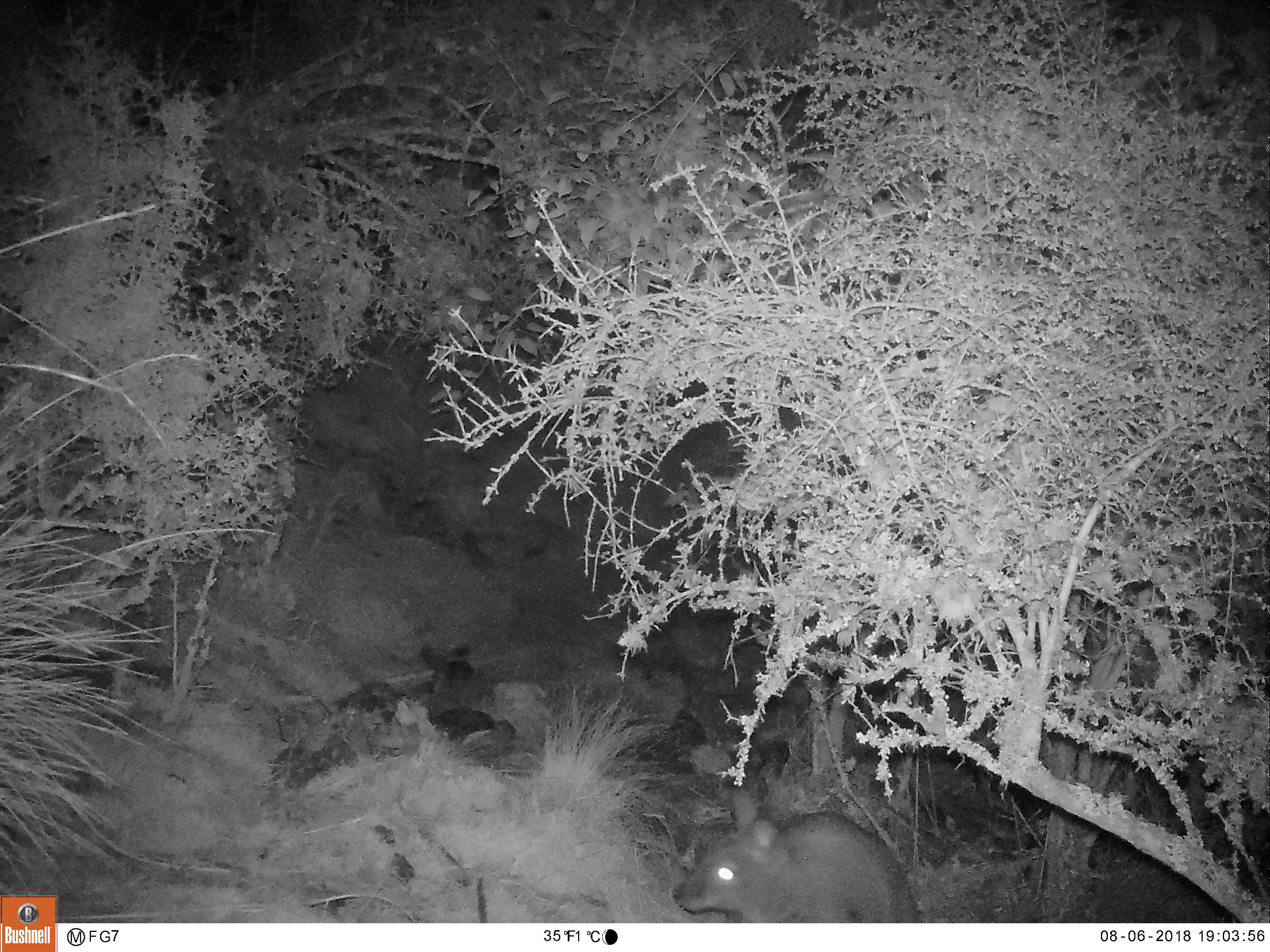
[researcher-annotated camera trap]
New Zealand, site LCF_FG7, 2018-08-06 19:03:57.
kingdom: Animalia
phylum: Chordata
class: Mammalia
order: Diprotodontia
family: Macropodidae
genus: Notamacropus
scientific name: Notamacropus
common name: wallaby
Wallaby (Notamacropus).